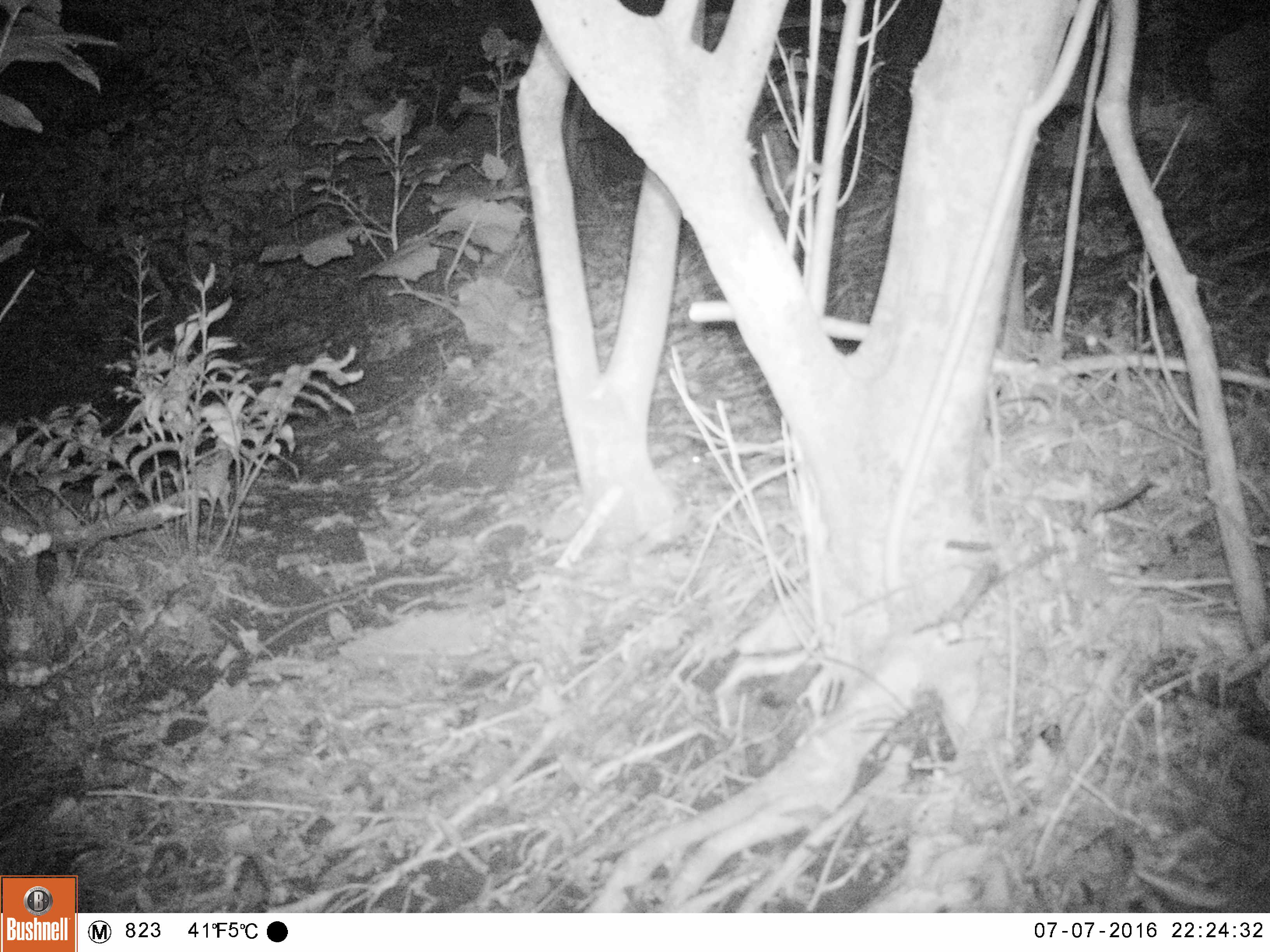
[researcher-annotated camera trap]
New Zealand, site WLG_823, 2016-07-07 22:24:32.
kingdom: Animalia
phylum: Chordata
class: Mammalia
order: Rodentia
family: Muridae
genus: Mus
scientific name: Mus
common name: mouse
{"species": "mouse (Mus)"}